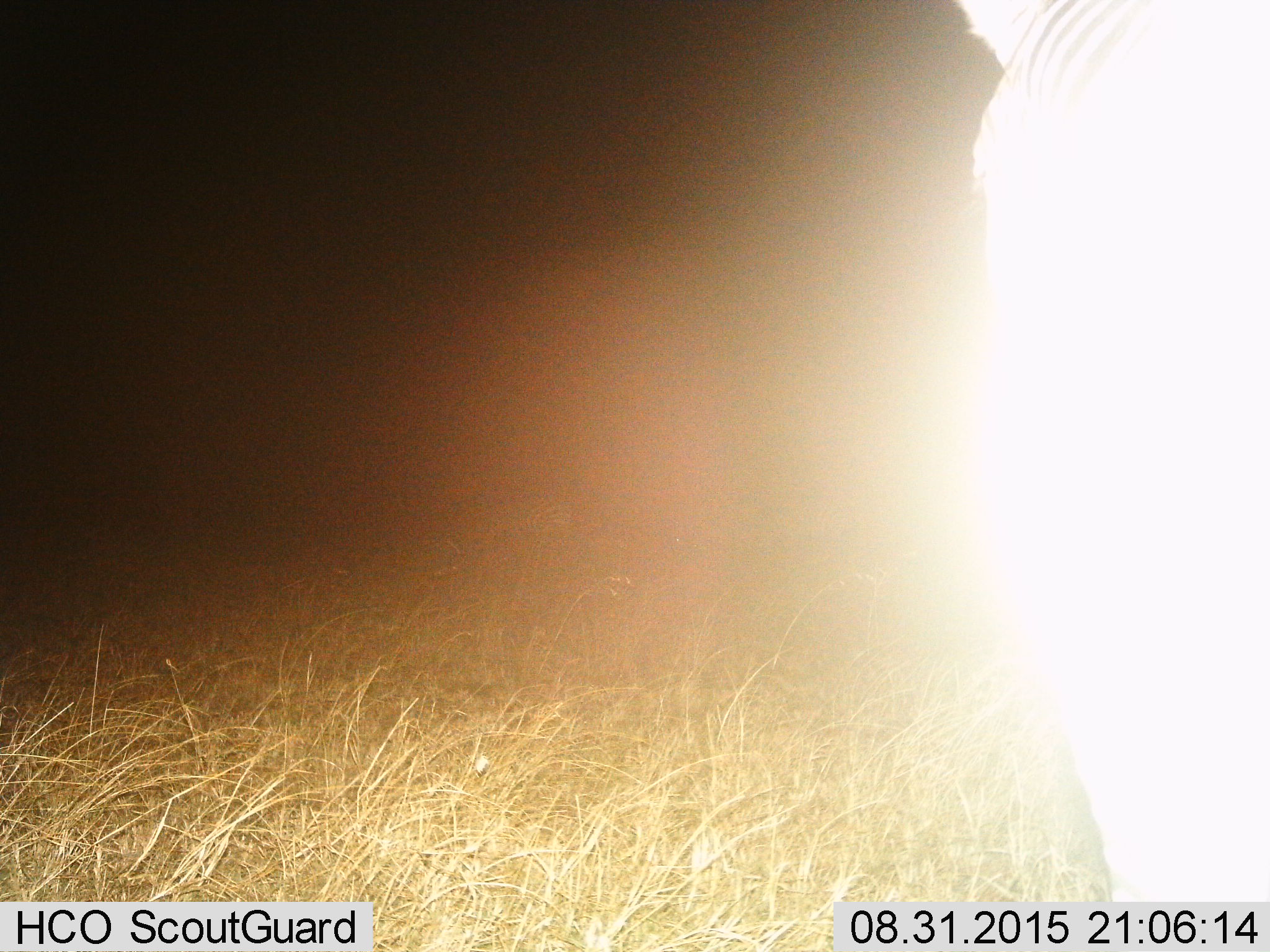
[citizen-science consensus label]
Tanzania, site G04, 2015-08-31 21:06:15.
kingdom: Animalia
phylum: Chordata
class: Mammalia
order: Perissodactyla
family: Equidae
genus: Equus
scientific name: Equus quagga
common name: plains zebra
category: zebra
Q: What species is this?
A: Zebra (plains zebra) (Equus quagga).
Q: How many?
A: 1.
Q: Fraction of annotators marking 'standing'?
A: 88%.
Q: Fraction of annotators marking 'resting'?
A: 0%.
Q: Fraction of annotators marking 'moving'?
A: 12%.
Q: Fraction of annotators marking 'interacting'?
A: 0%.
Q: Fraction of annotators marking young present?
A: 0%.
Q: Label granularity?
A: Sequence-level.